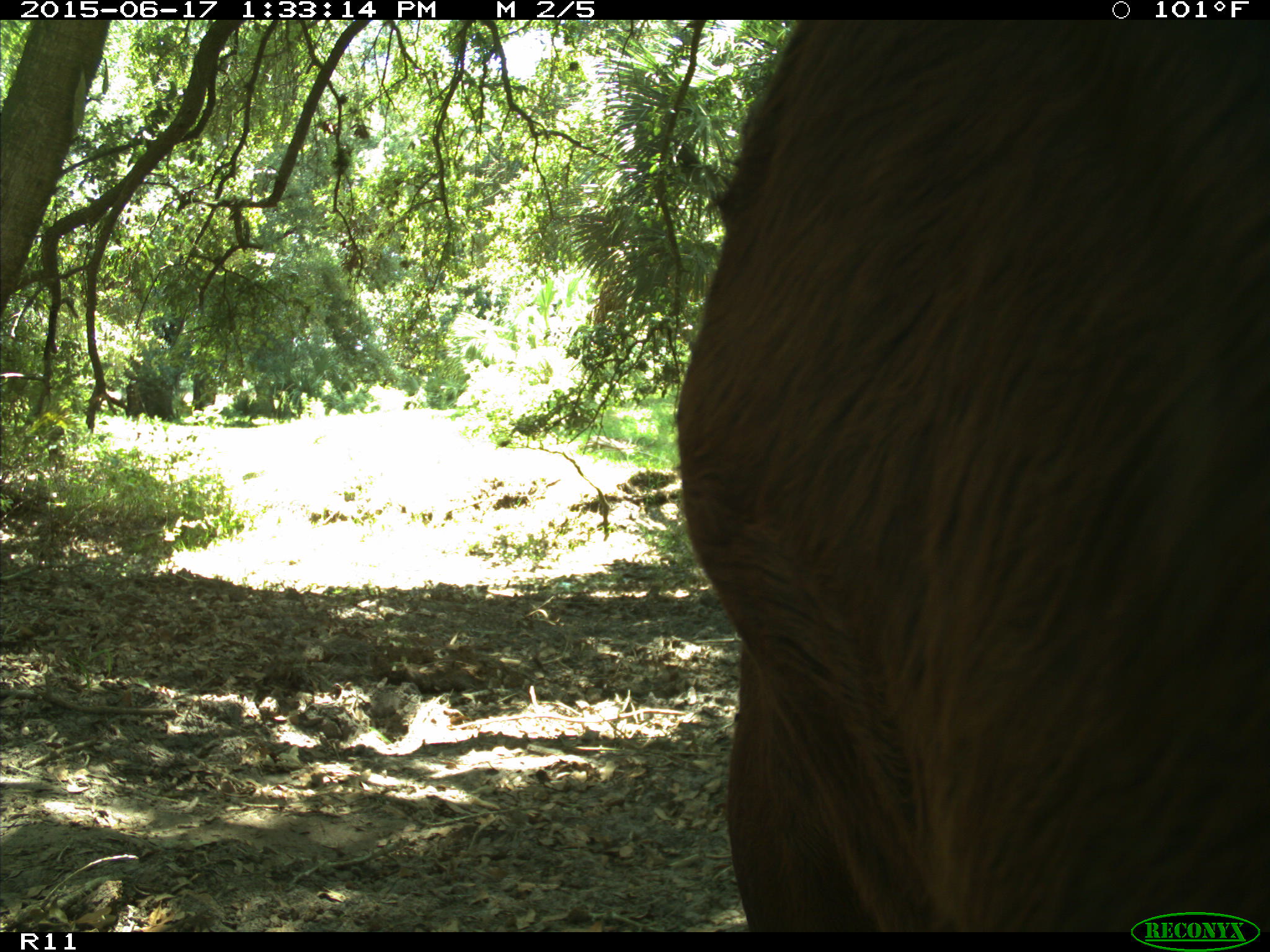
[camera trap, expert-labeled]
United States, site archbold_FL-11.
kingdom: Animalia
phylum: Chordata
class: Mammalia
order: Artiodactyla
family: Bovidae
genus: Bos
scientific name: Bos taurus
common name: domestic cow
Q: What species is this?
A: Bos taurus (domestic cow).